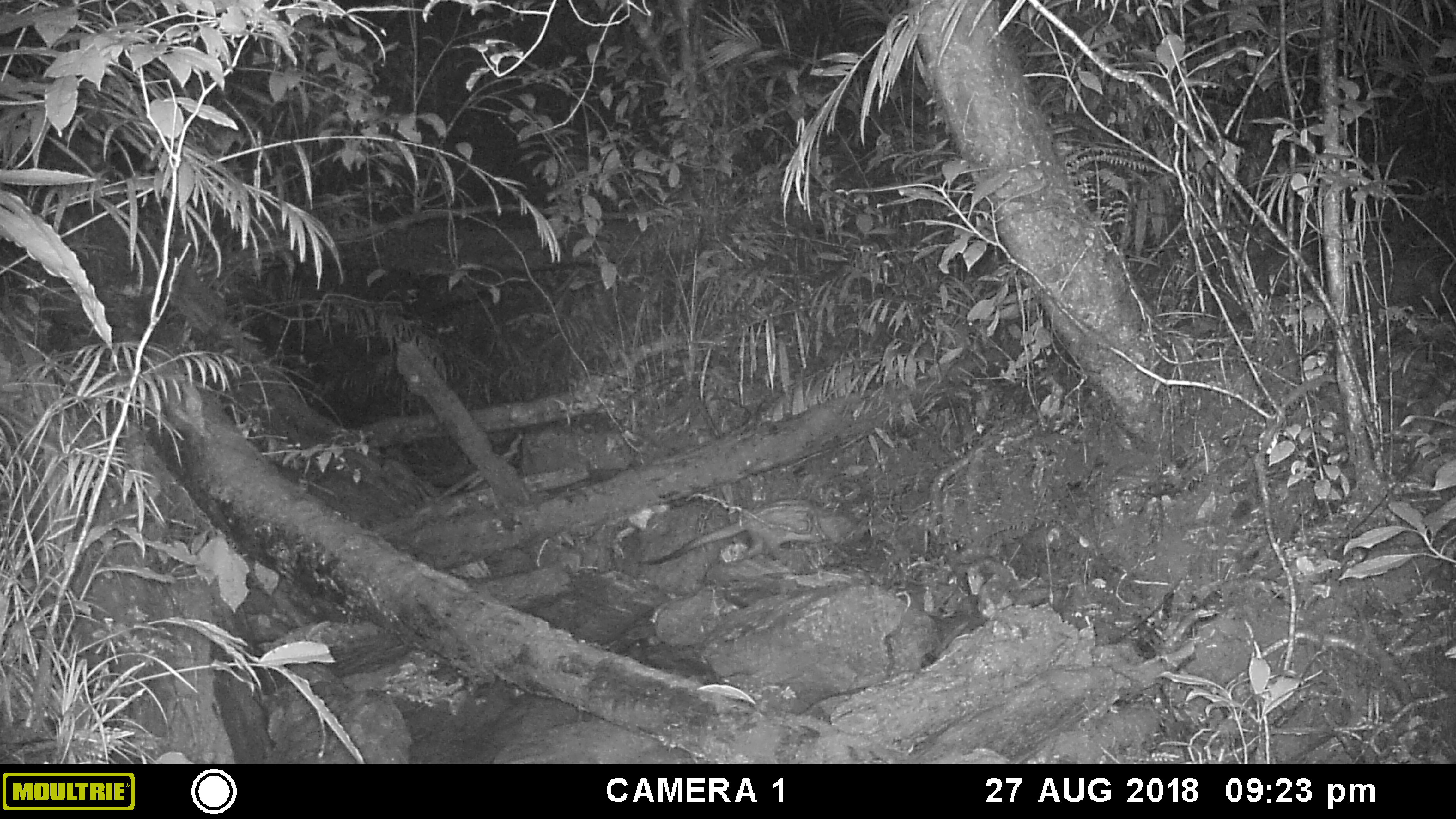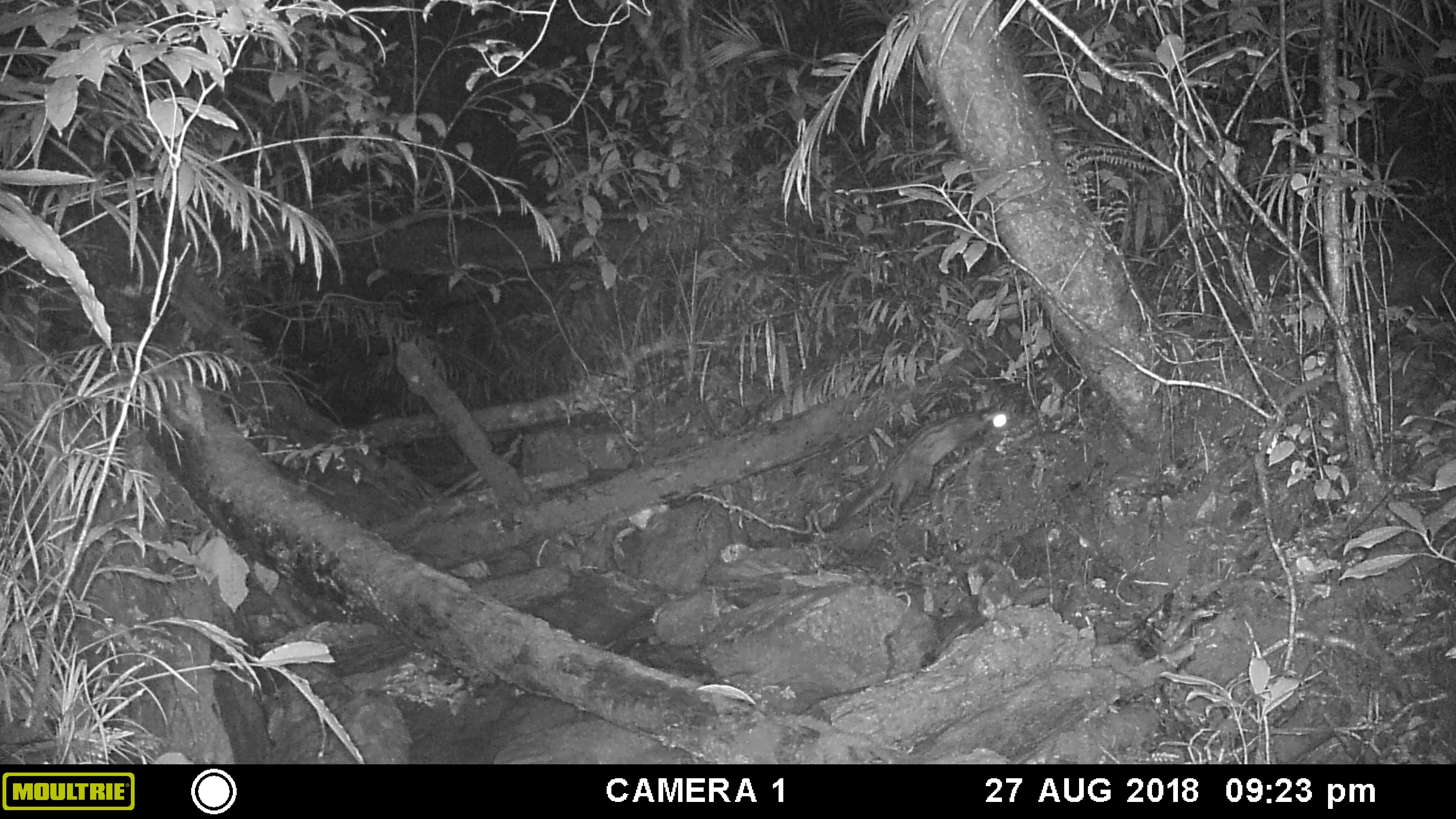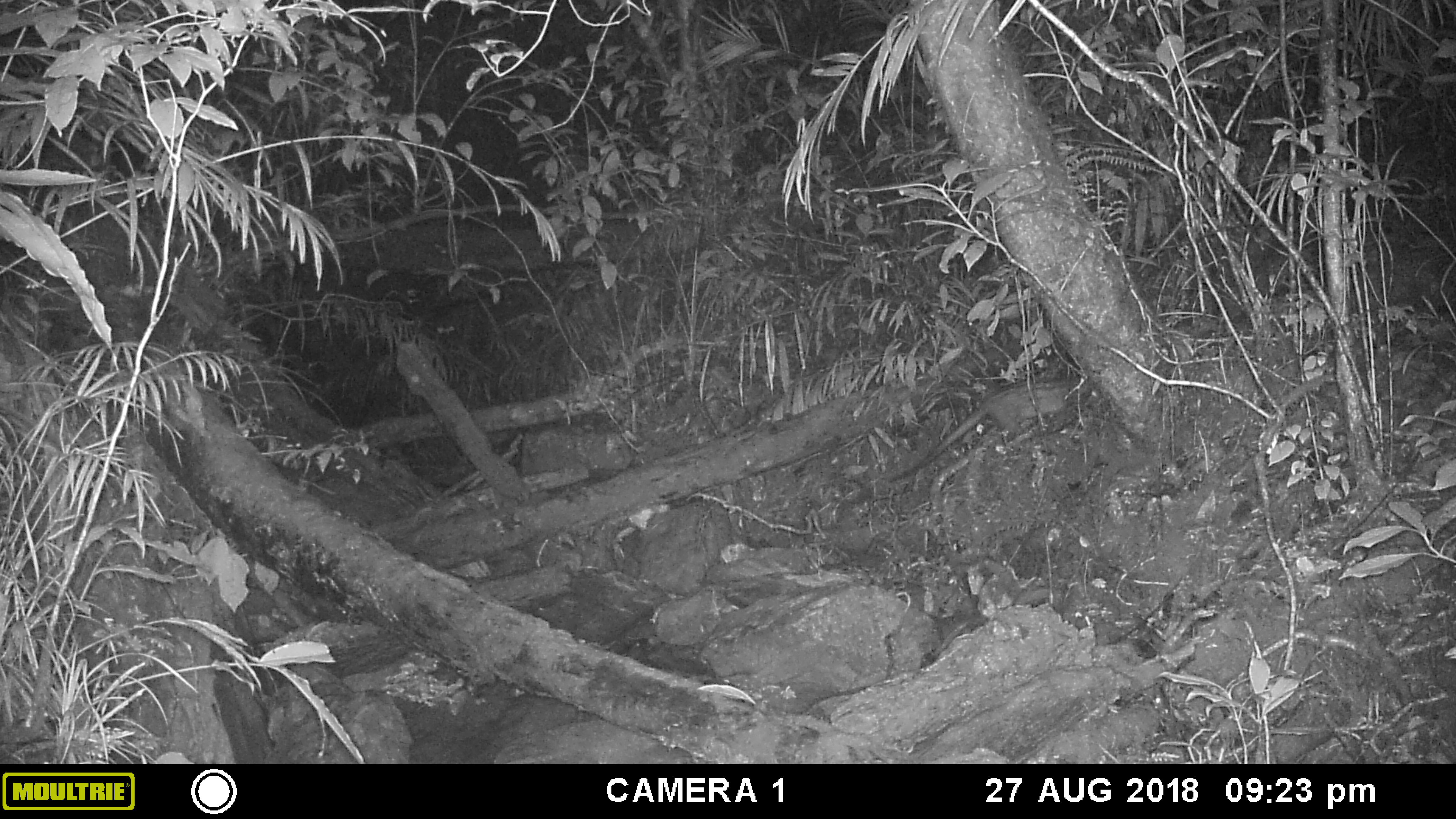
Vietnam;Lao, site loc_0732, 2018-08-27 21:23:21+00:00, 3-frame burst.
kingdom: Animalia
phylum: Chordata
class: Mammalia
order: Carnivora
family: Viverridae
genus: Paradoxurus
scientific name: Paradoxurus hermaphroditus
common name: common palm civet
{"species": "common palm civet (Paradoxurus hermaphroditus)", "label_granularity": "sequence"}